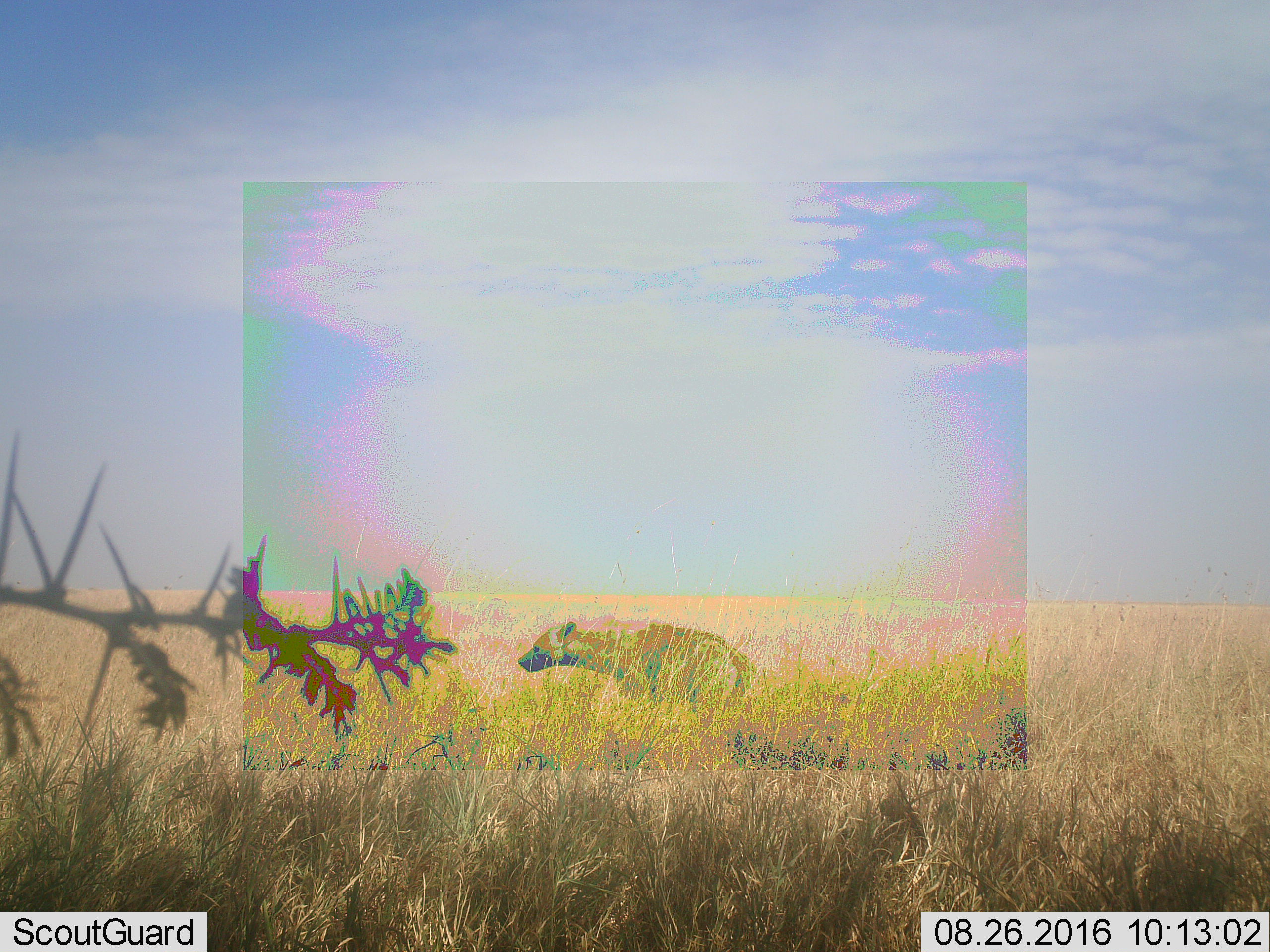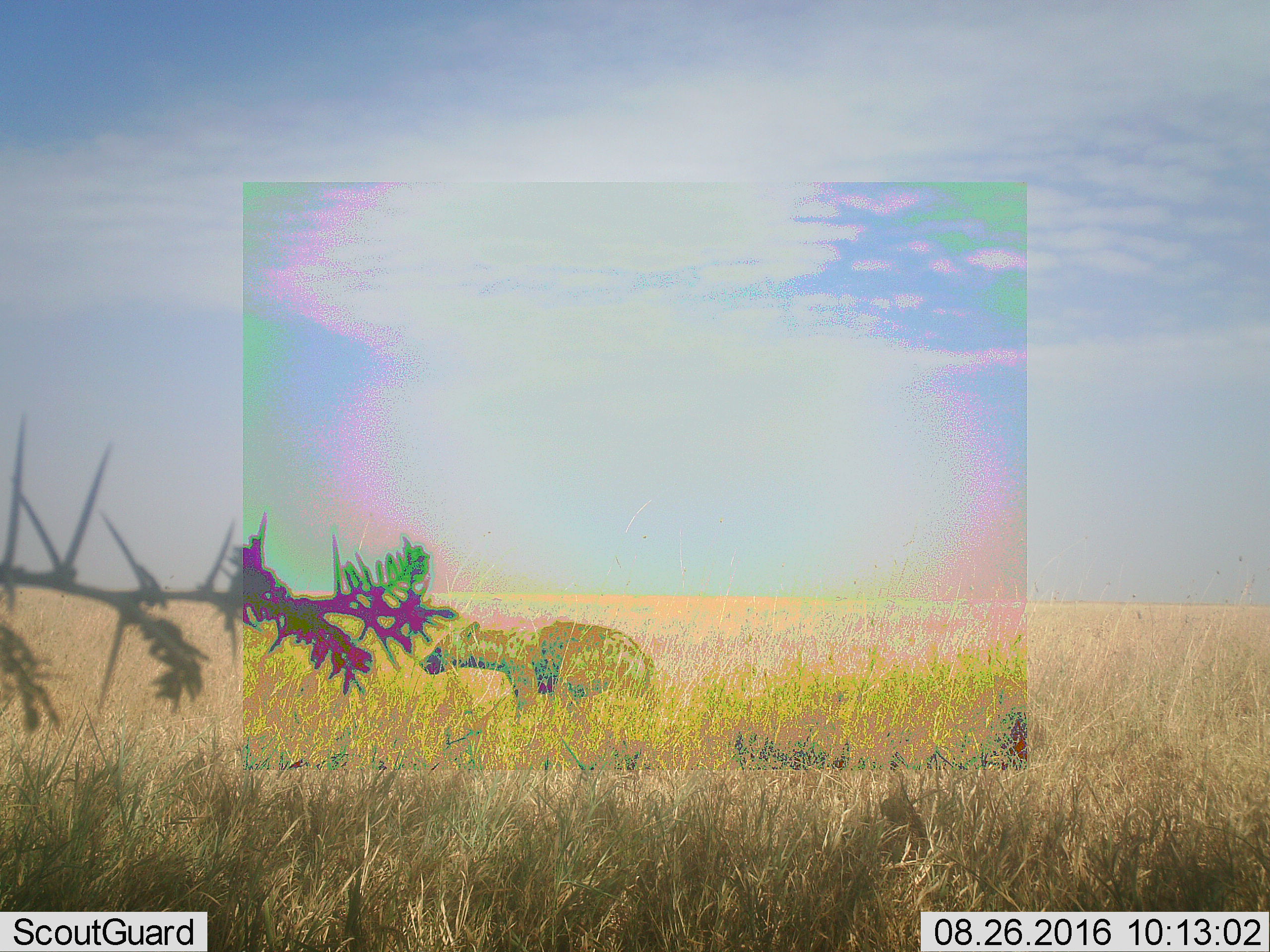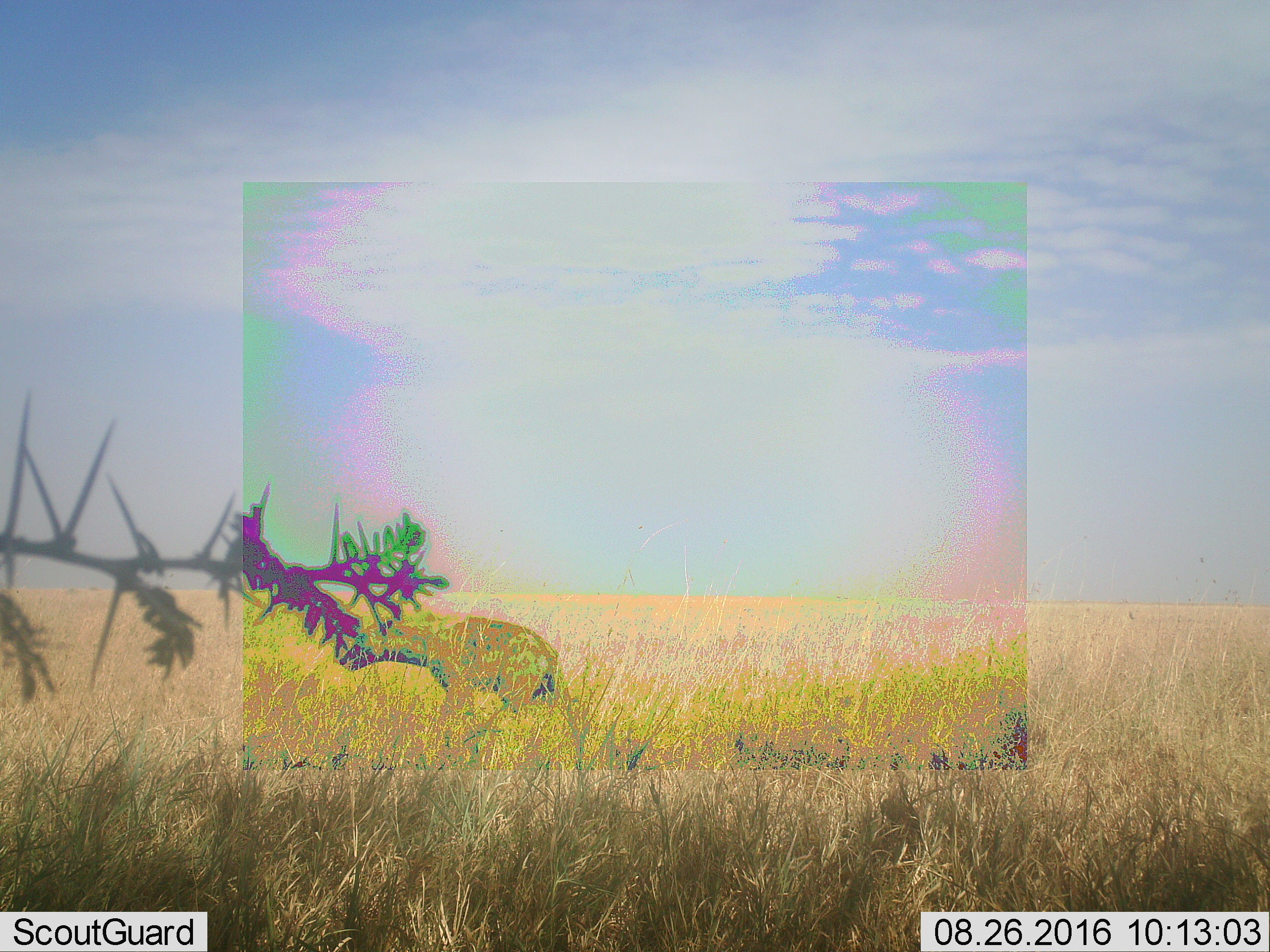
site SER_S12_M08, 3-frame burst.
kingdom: Animalia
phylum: Chordata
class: Mammalia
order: Carnivora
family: Hyaenidae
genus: Crocuta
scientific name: Crocuta crocuta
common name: spotted hyena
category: hyenaspotted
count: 1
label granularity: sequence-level